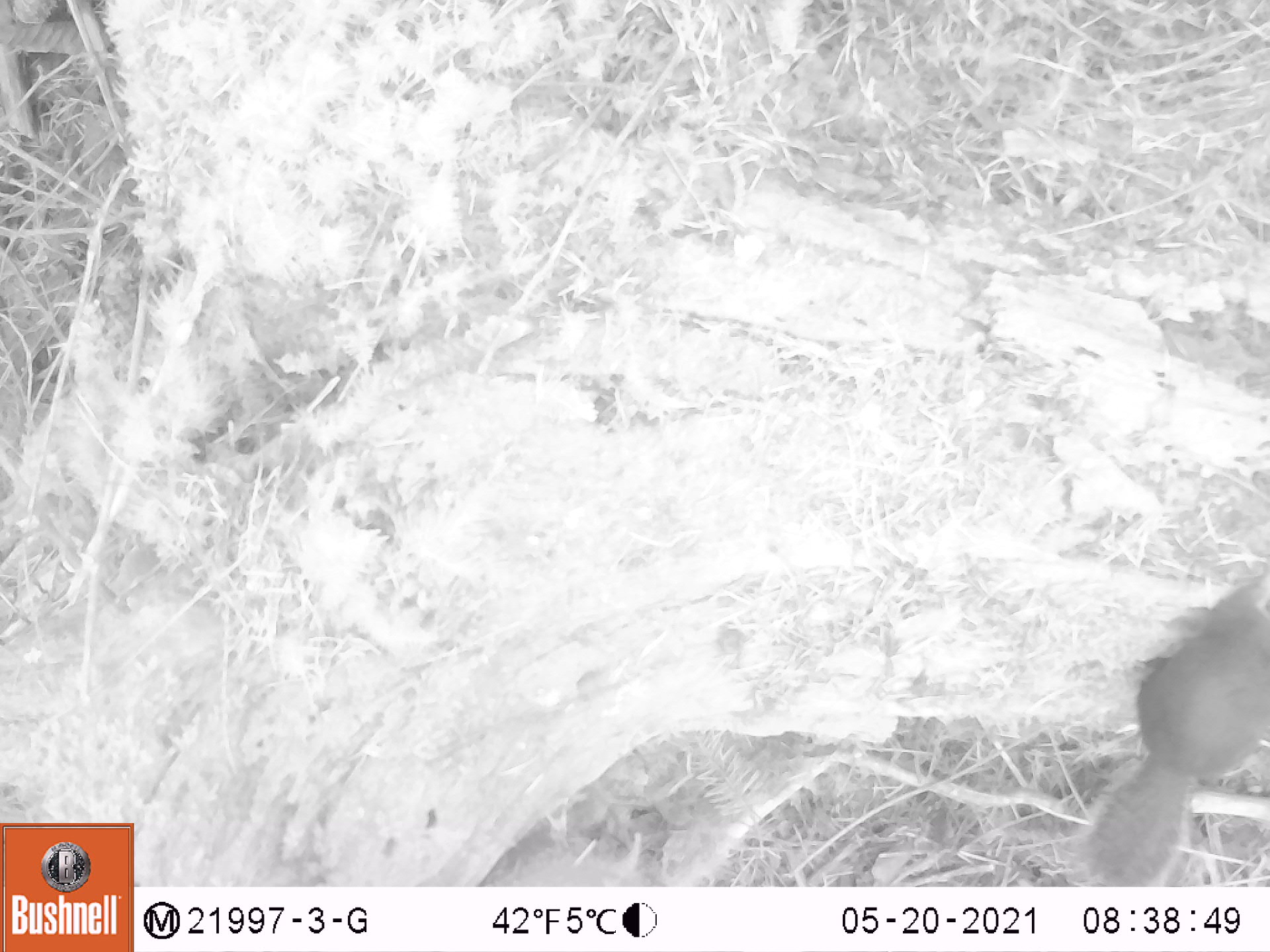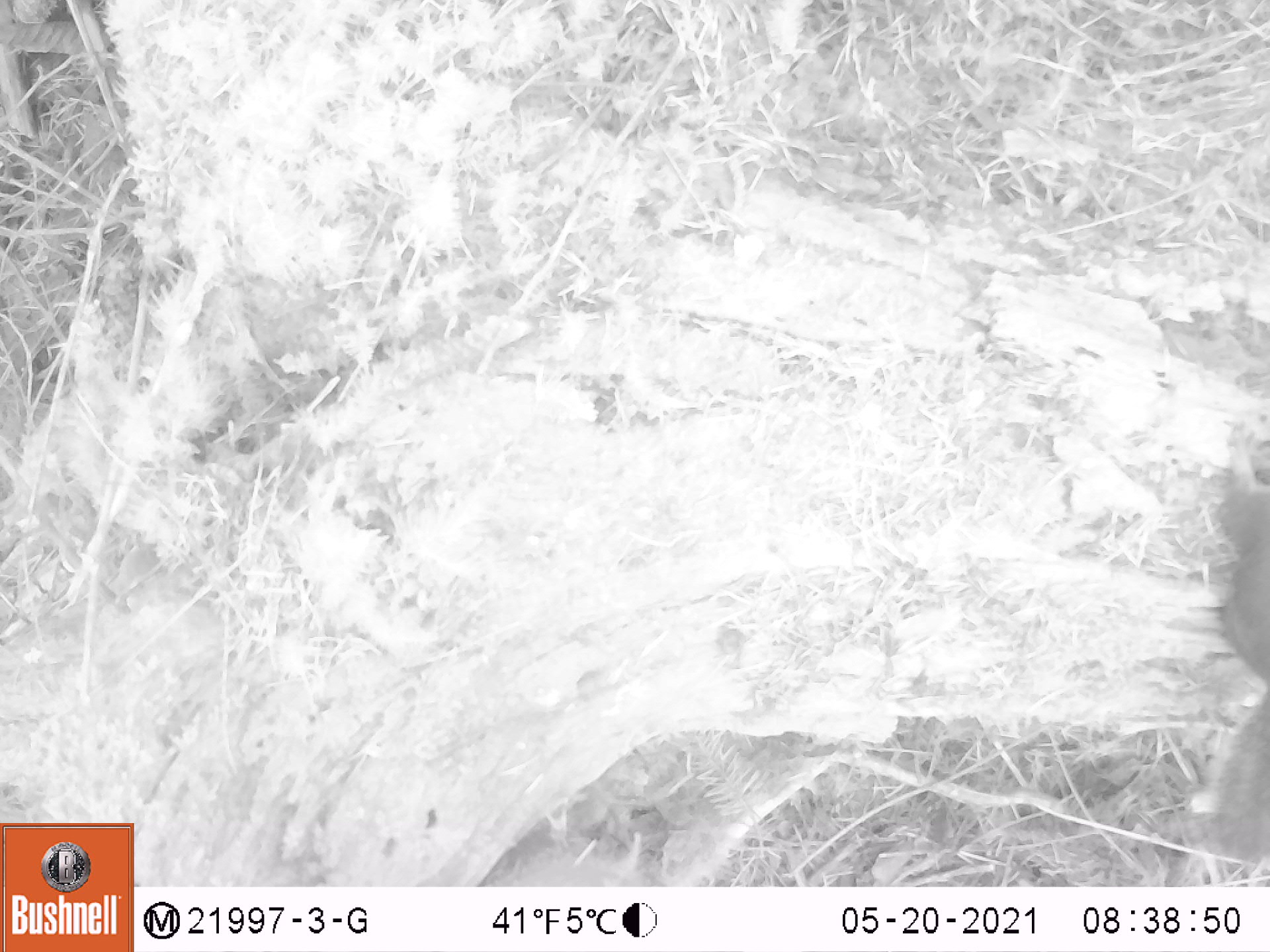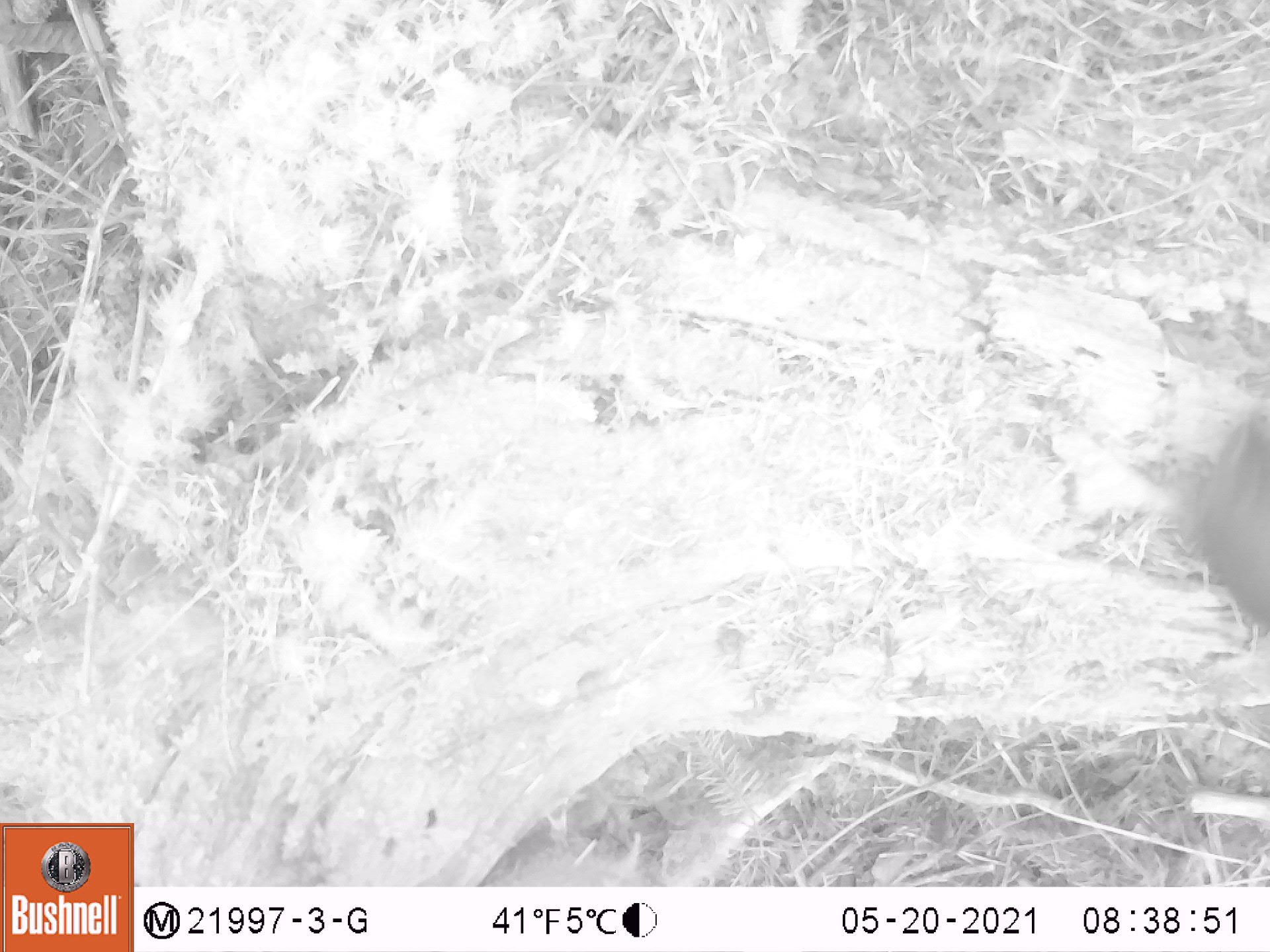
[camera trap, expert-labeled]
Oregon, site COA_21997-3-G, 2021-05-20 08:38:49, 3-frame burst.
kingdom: Animalia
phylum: Chordata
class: Mammalia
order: Rodentia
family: Sciuridae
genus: Tamiasciurus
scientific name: Tamiasciurus douglasii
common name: douglas squirrel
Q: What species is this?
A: Douglas squirrel (Tamiasciurus douglasii).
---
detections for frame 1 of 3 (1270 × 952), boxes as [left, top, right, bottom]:
douglas squirrel: [1059, 559, 1267, 885]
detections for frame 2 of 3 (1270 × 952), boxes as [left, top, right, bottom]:
douglas squirrel: [1171, 394, 1267, 870]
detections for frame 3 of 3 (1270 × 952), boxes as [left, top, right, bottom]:
douglas squirrel: [1169, 384, 1269, 676]